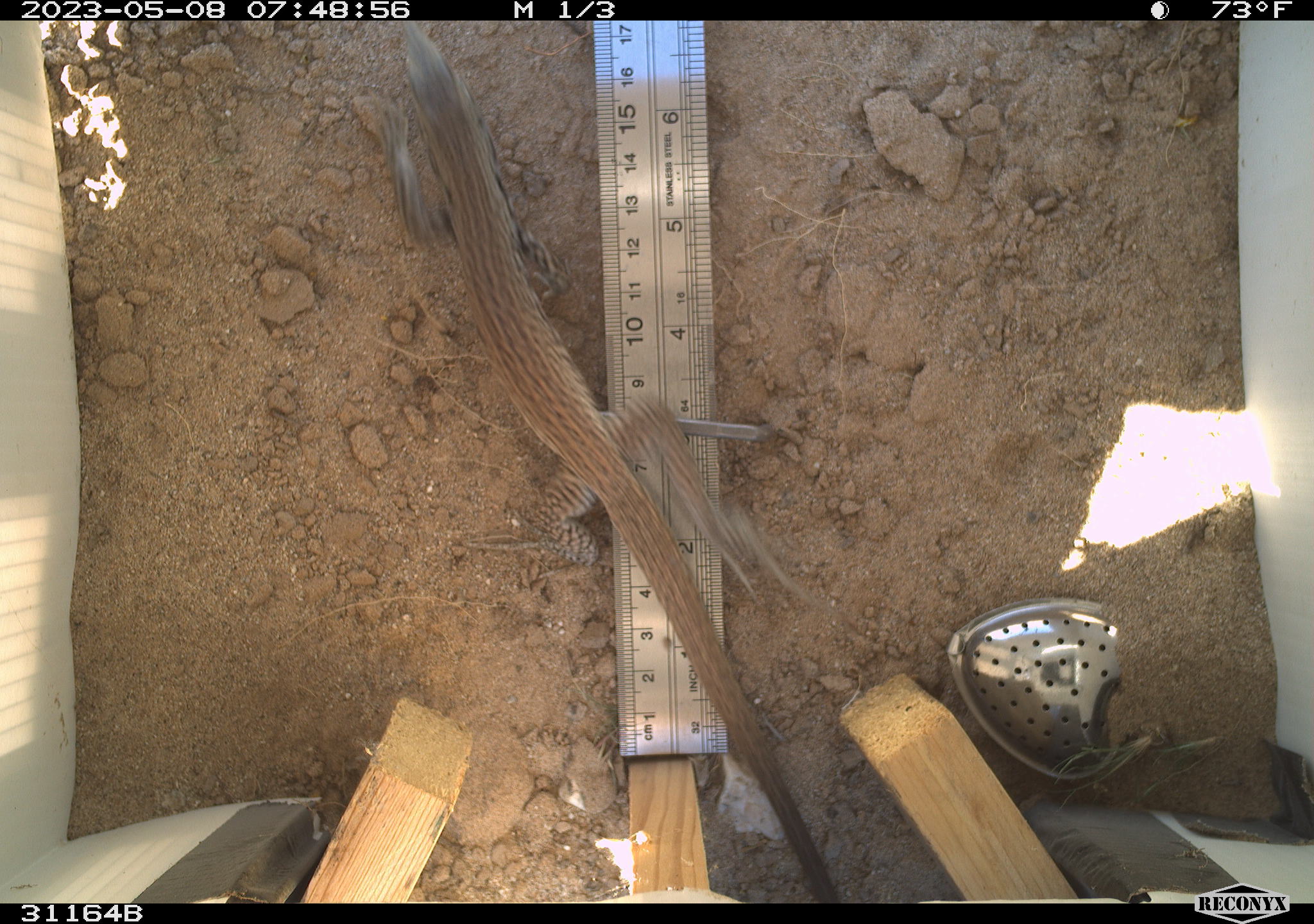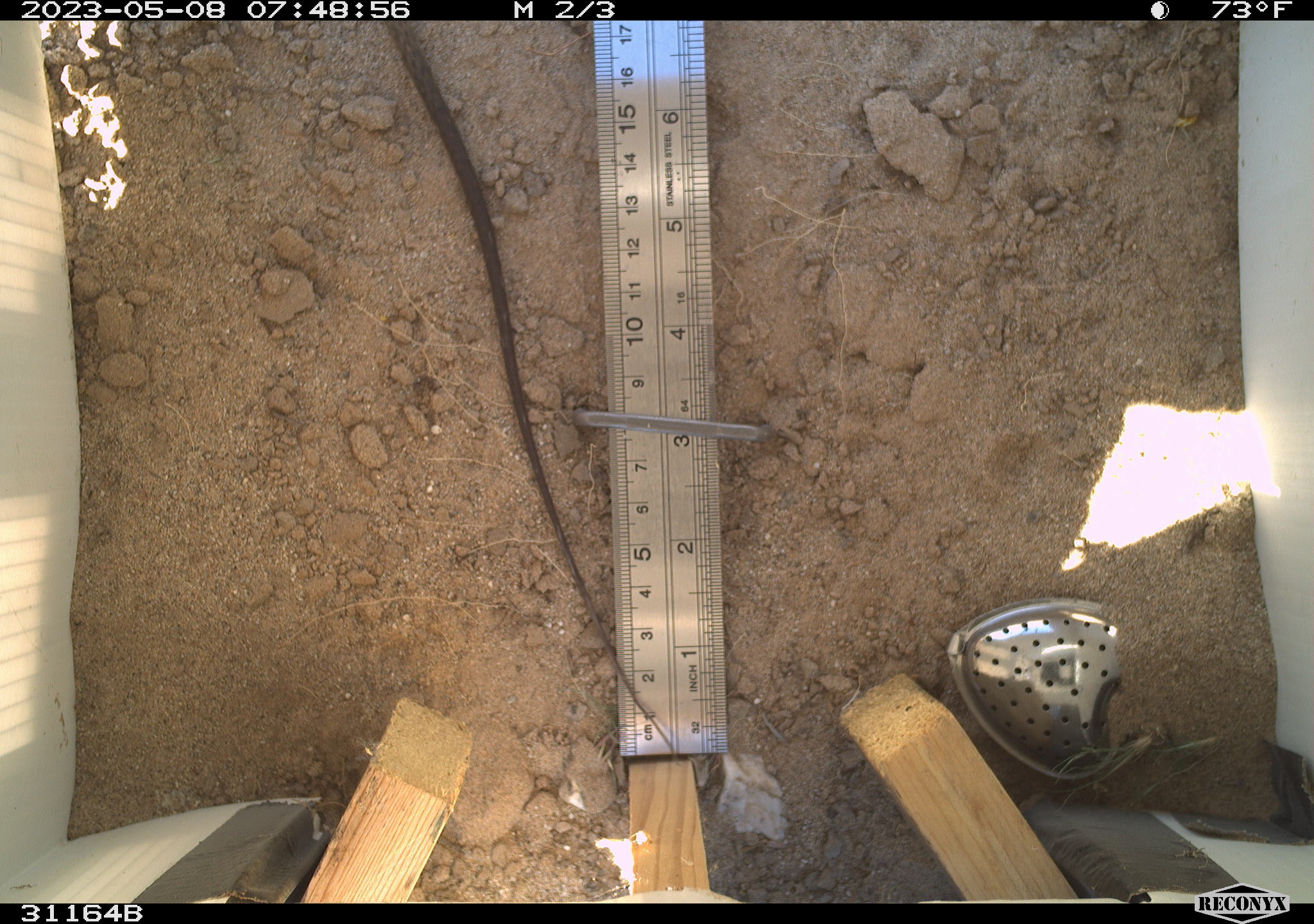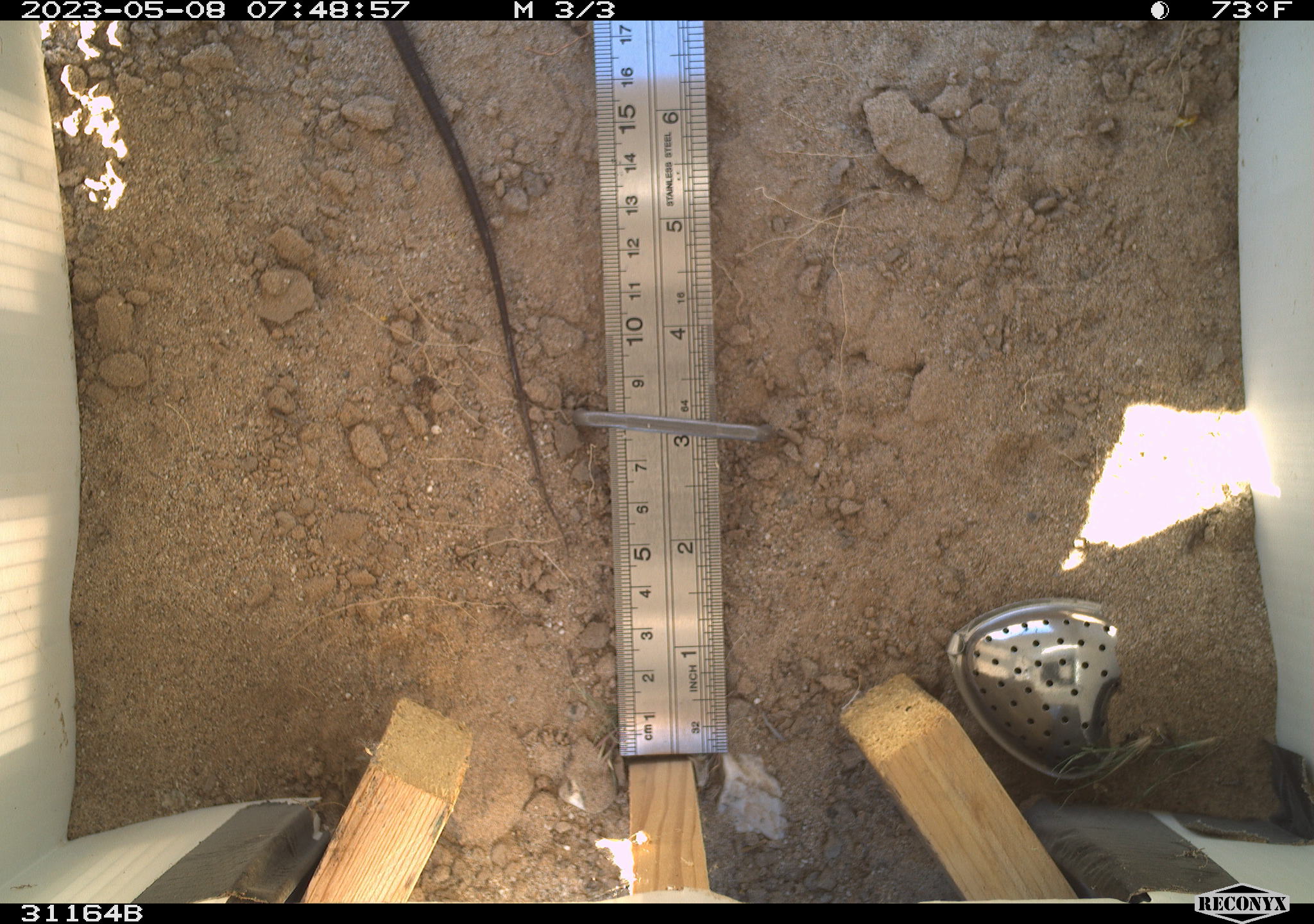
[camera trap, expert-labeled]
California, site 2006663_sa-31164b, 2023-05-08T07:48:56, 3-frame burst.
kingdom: Animalia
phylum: Chordata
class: Reptilia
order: Squamata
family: Teiidae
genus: Aspidoscelis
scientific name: Aspidoscelis tigris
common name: western whiptail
Western whiptail (Aspidoscelis tigris).